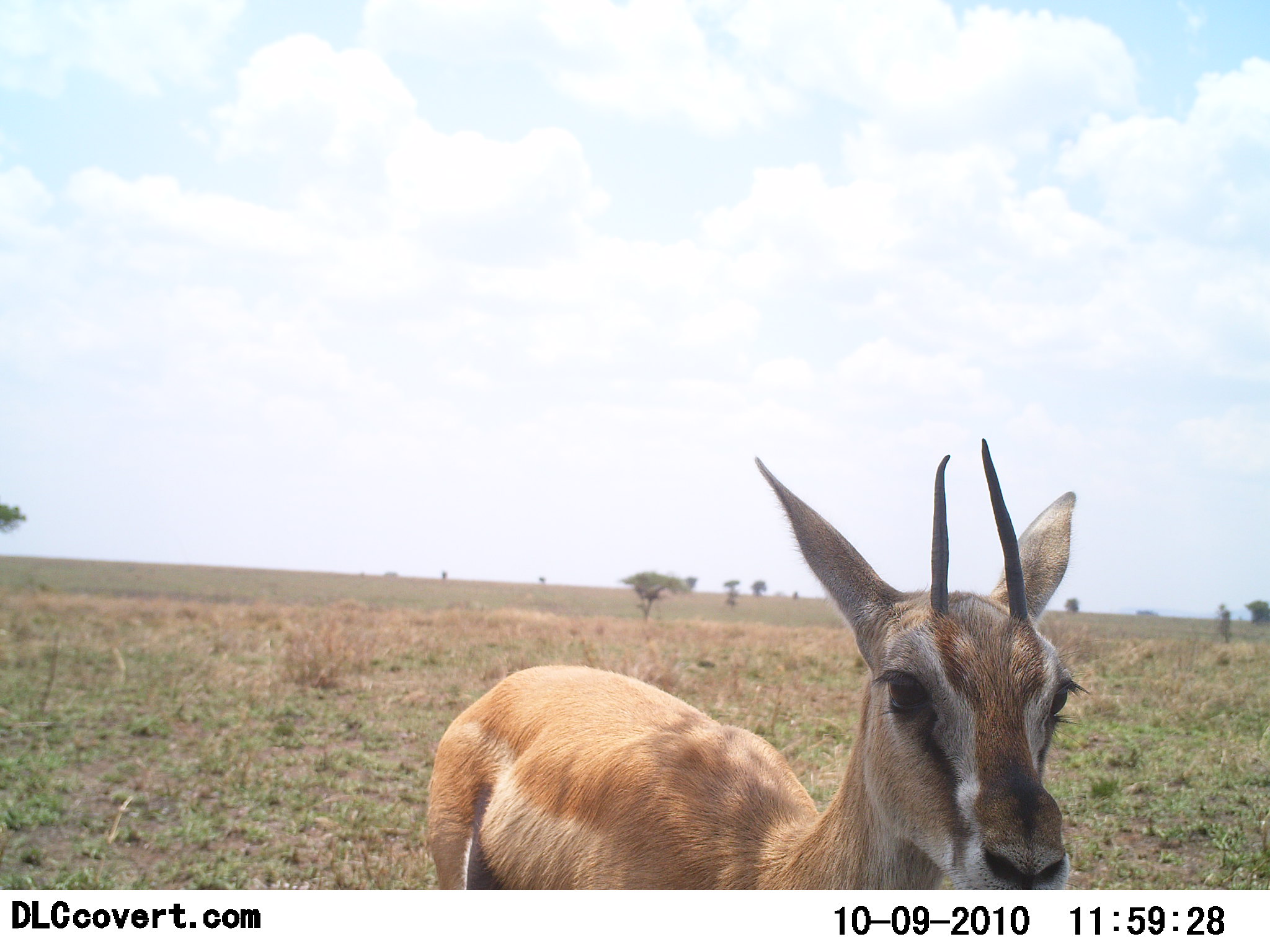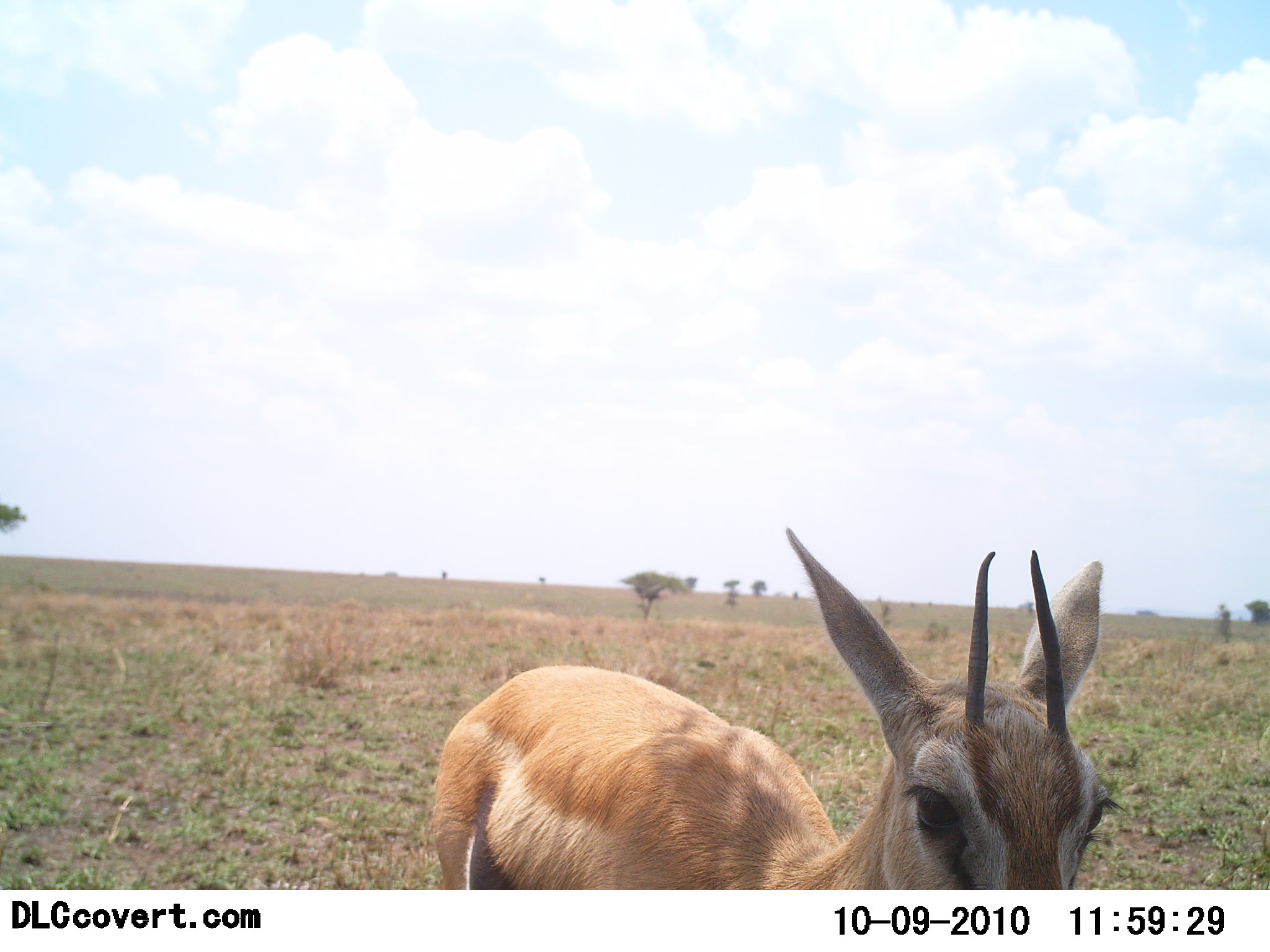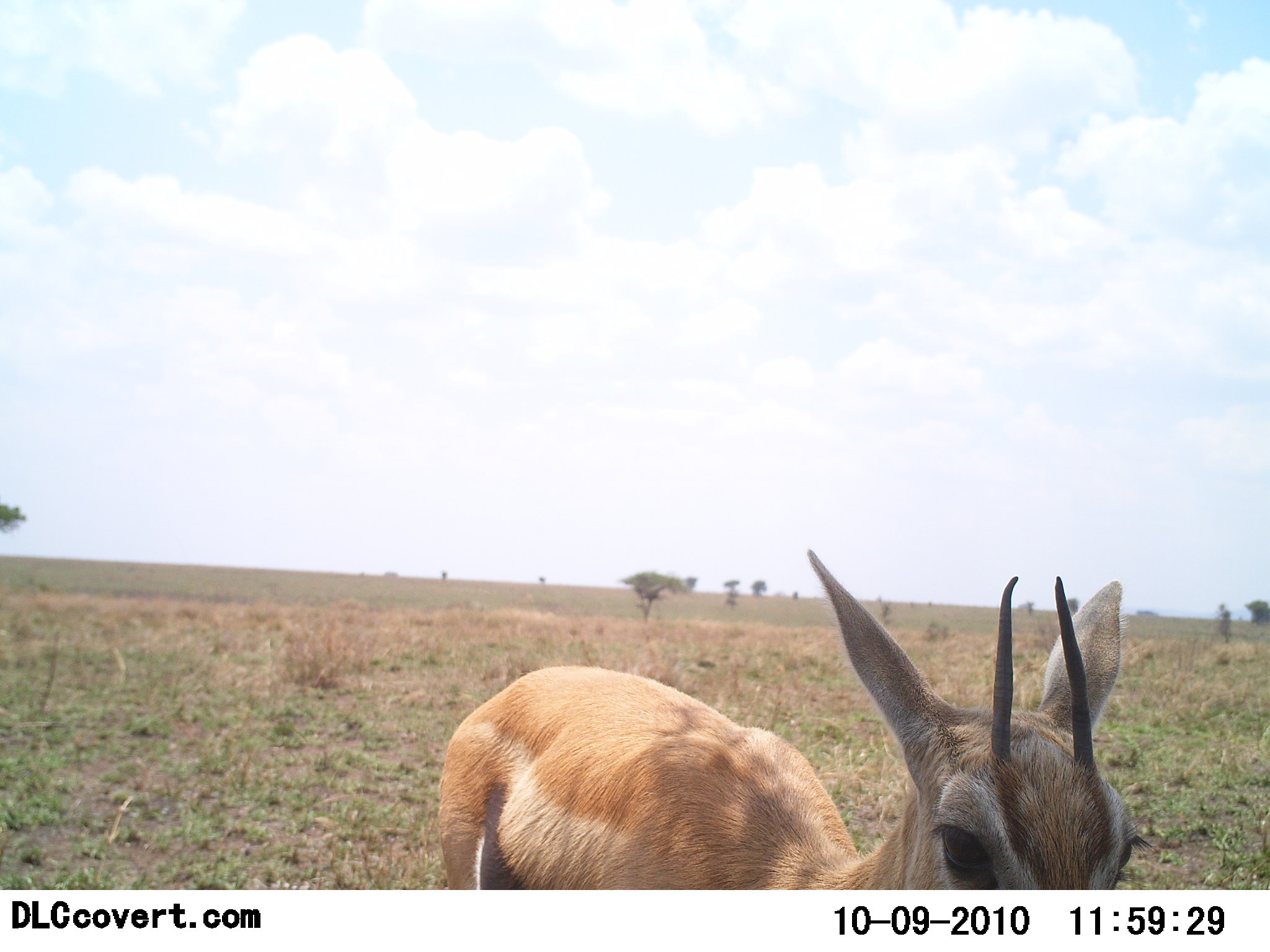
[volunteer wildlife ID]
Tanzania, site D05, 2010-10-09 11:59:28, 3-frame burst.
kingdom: Animalia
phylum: Chordata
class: Mammalia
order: Artiodactyla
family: Bovidae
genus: Eudorcas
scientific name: Eudorcas thomsonii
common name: thomson's gazelle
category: gazellethomsons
Gazellethomsons (thomson's gazelle) (Eudorcas thomsonii), count 1. Behavior (volunteer vote fractions): standing 100%, resting 0%, moving 0%, interacting 0%. Young present (vote fraction): 0%. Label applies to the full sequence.